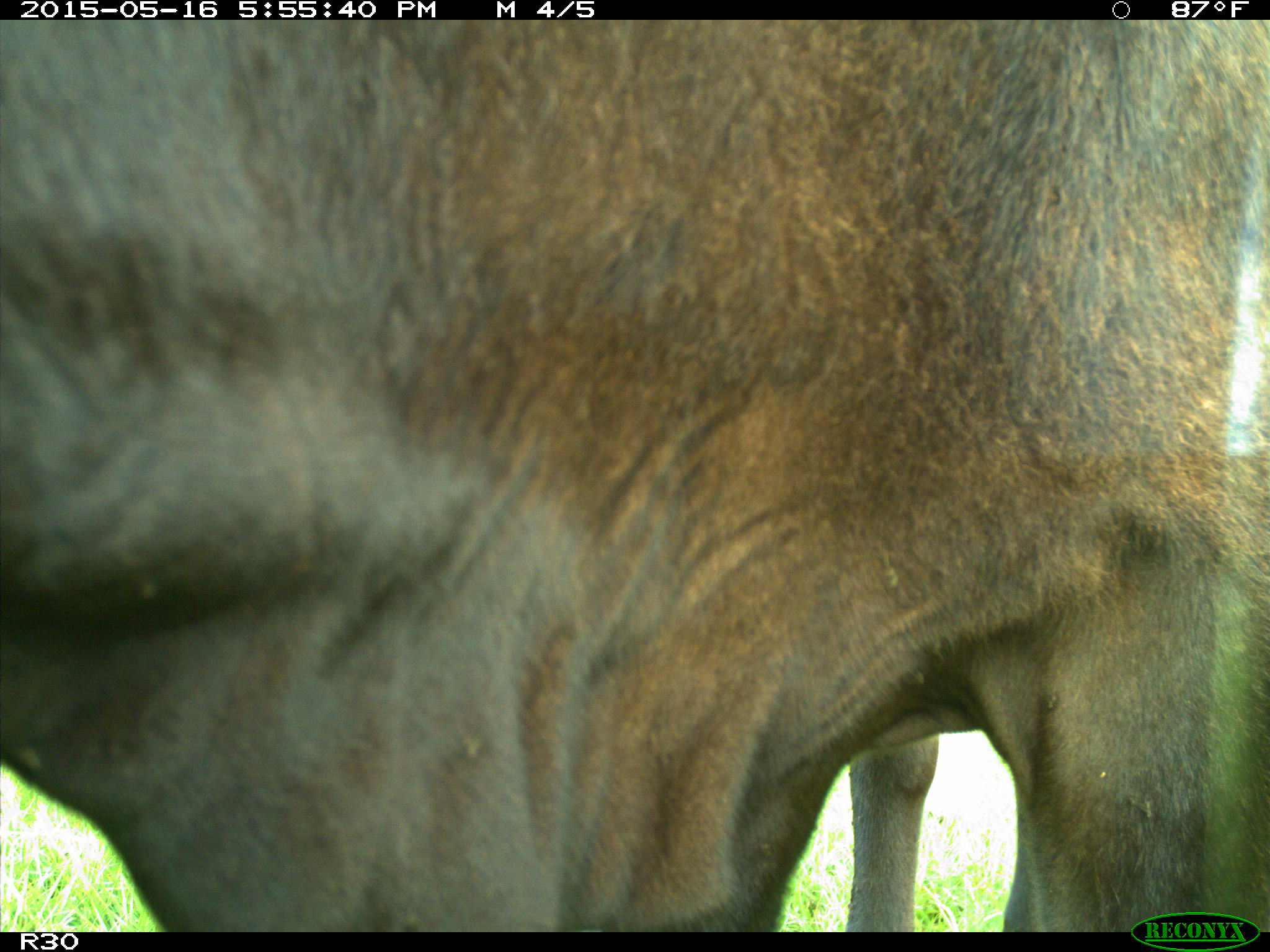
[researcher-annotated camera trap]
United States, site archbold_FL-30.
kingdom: Animalia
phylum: Chordata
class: Mammalia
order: Artiodactyla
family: Bovidae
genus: Bos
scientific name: Bos taurus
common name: domestic cow